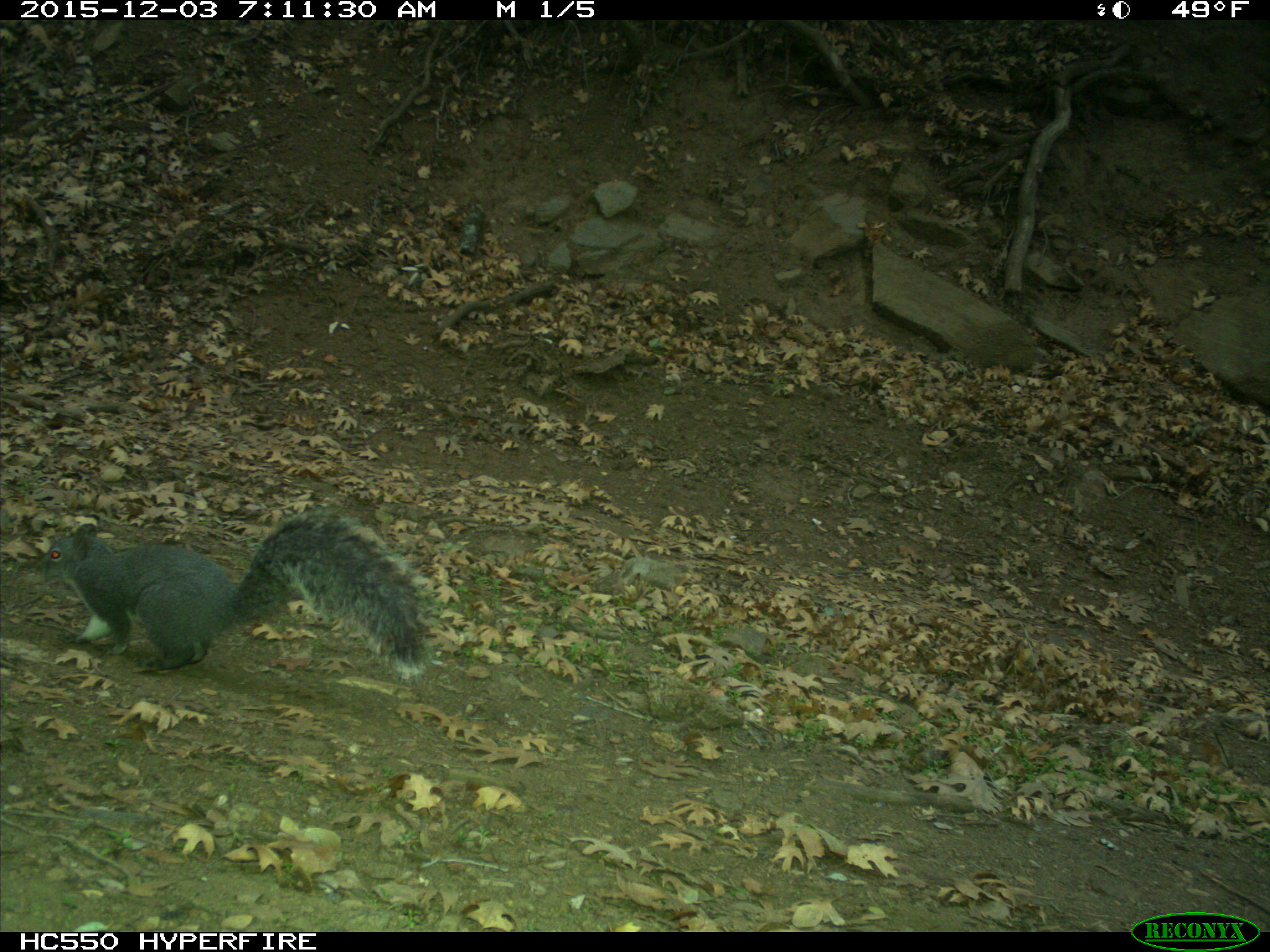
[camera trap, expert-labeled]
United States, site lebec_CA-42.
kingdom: Animalia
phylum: Chordata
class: Mammalia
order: Rodentia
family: Sciuridae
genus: Sciurus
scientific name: Sciurus carolinensis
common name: eastern gray squirrel